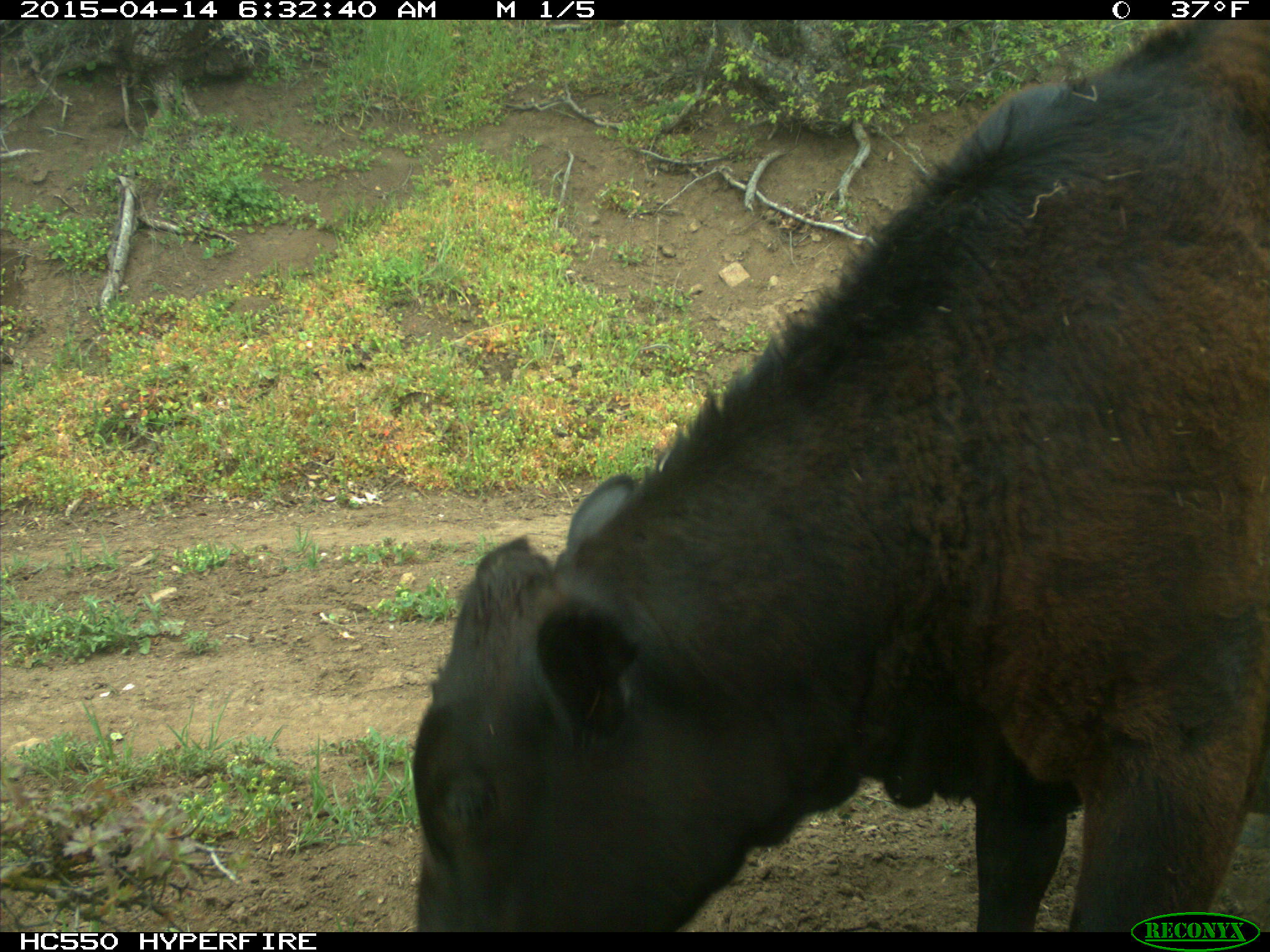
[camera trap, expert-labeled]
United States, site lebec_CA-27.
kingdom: Animalia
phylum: Chordata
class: Mammalia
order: Artiodactyla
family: Bovidae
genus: Bos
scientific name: Bos taurus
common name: domestic cow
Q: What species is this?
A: Bos taurus (domestic cow).